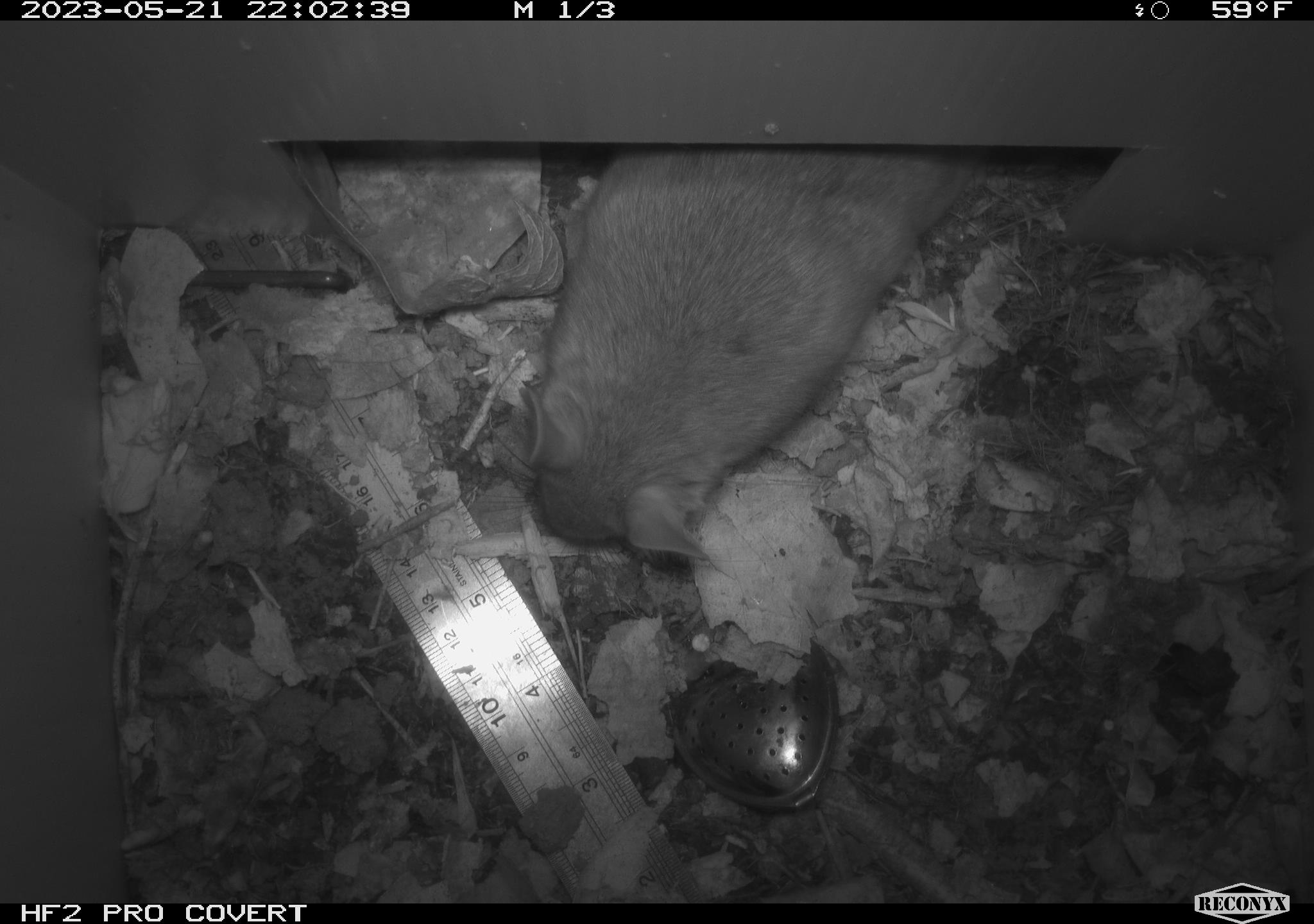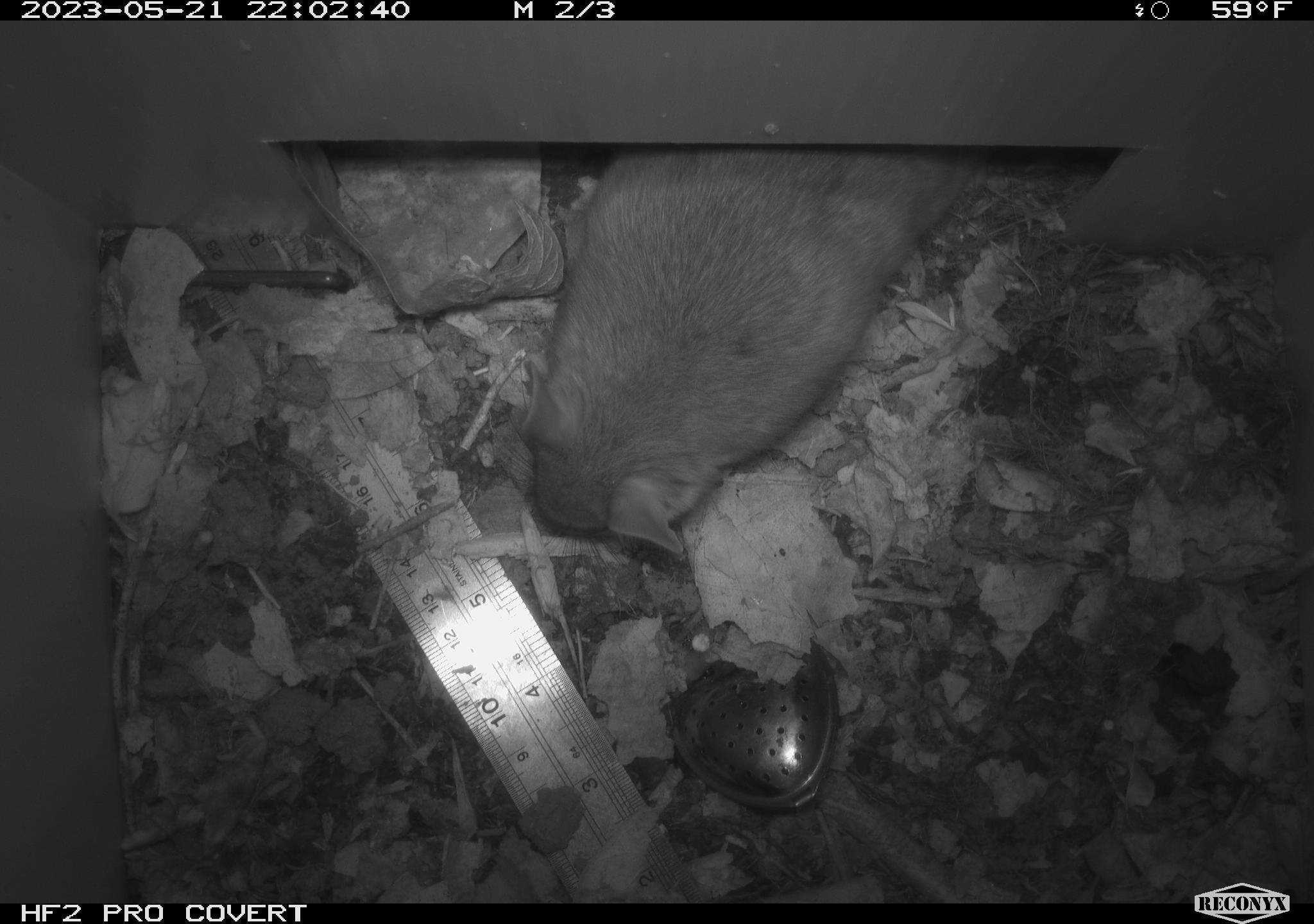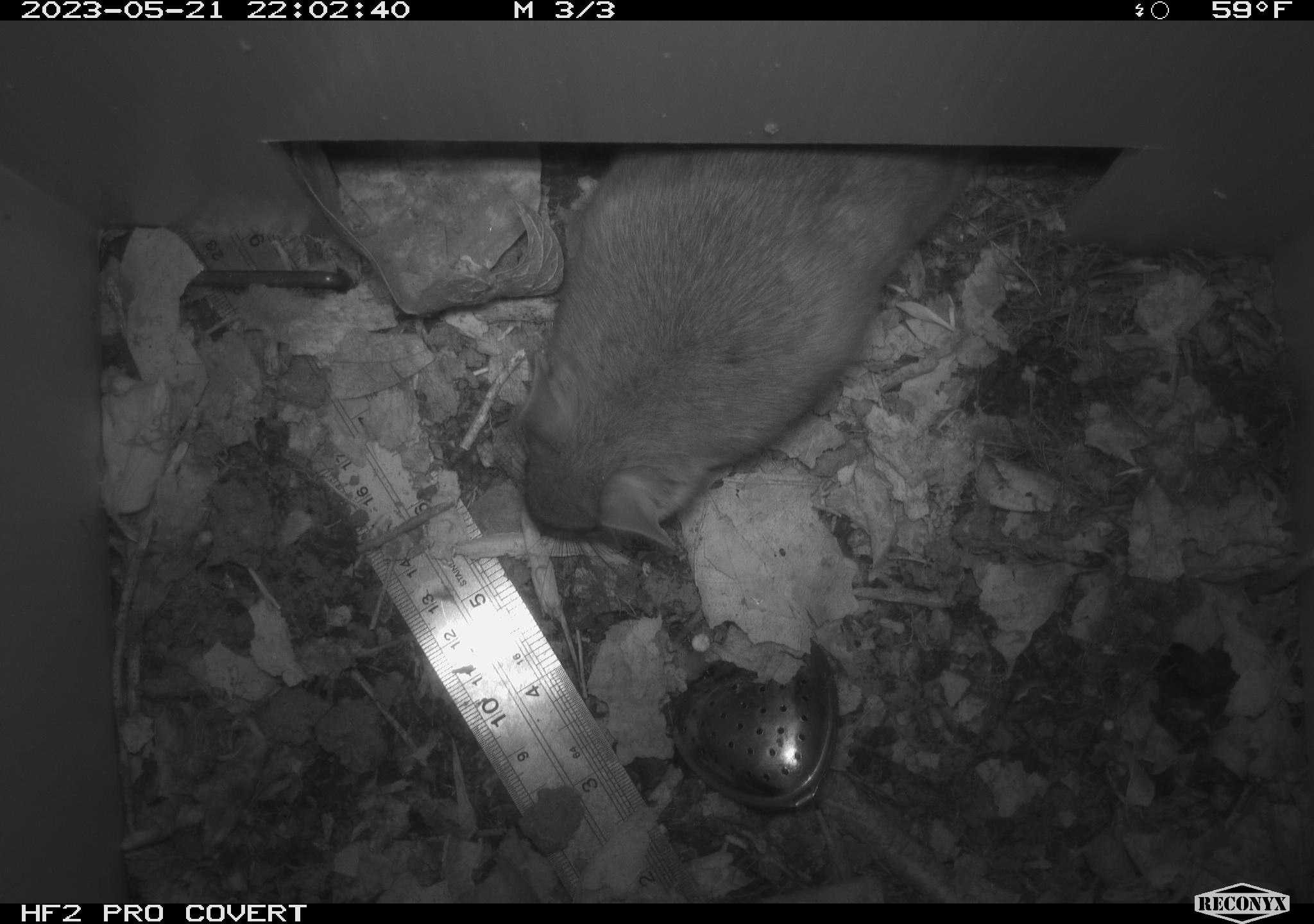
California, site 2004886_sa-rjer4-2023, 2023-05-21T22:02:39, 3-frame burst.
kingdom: Animalia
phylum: Chordata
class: Mammalia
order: Rodentia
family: Cricetidae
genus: Neotoma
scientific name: Neotoma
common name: pack rat or woodrat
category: neotoma species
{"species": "neotoma species (pack rat or woodrat) (Neotoma)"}